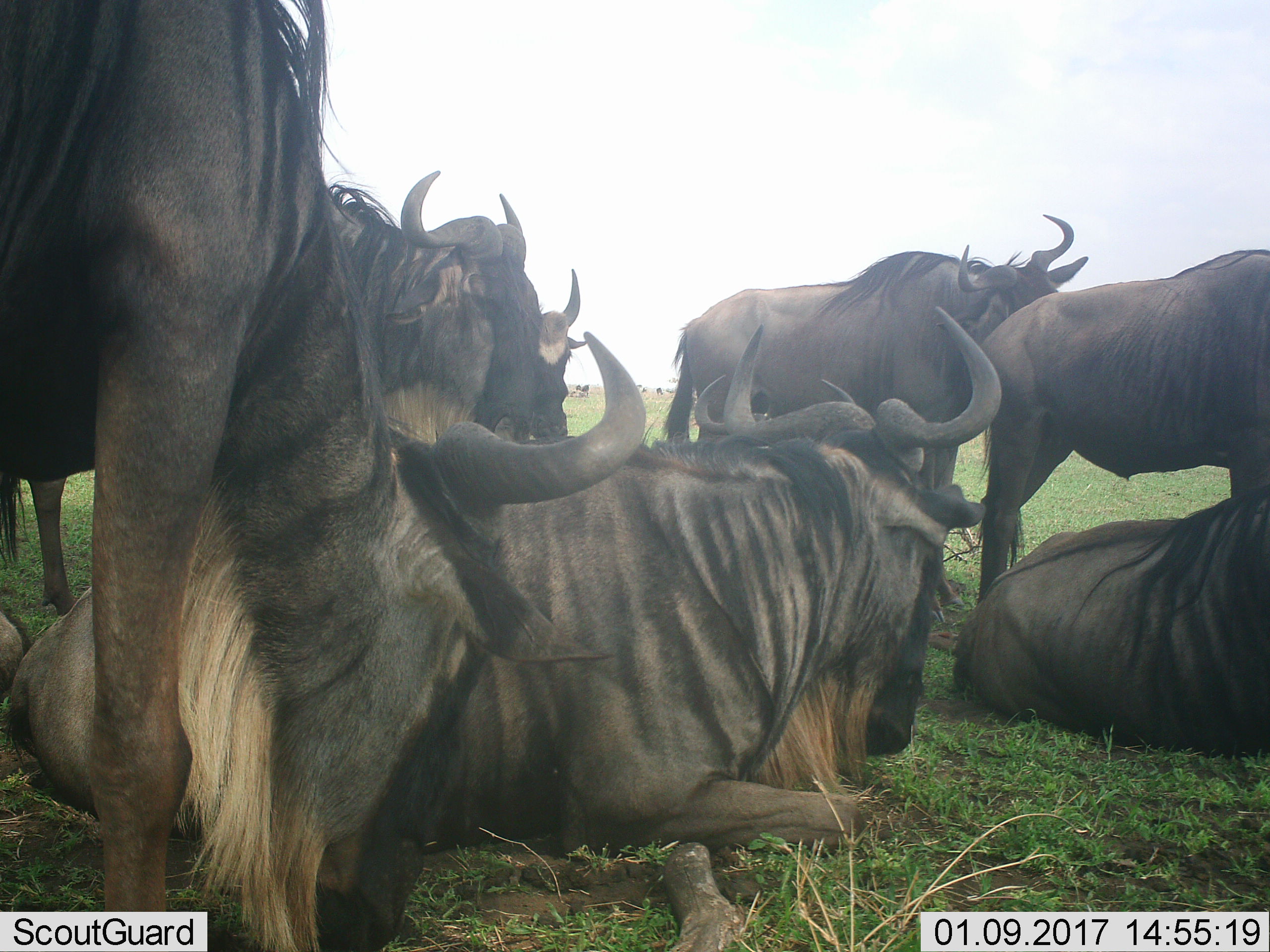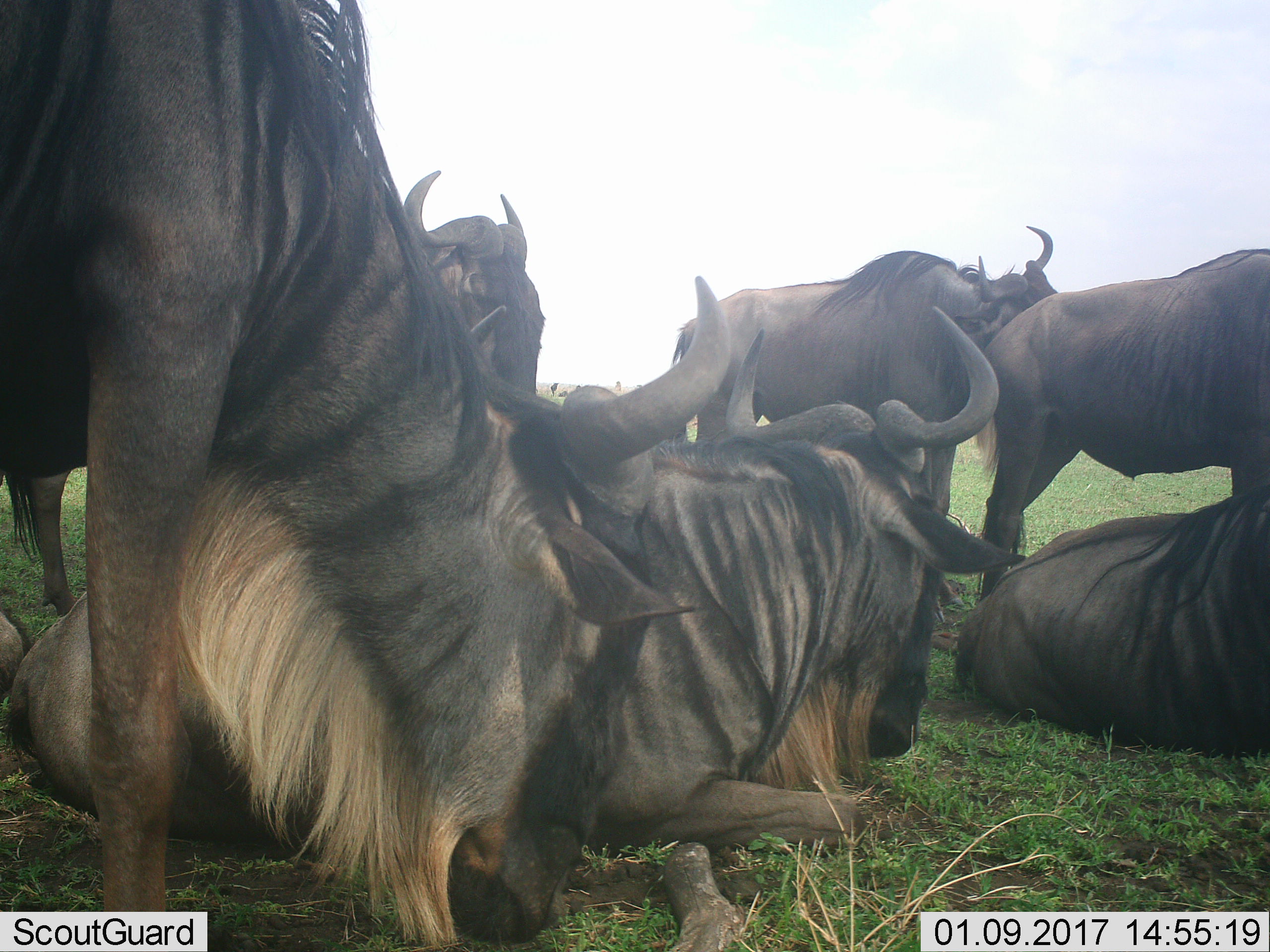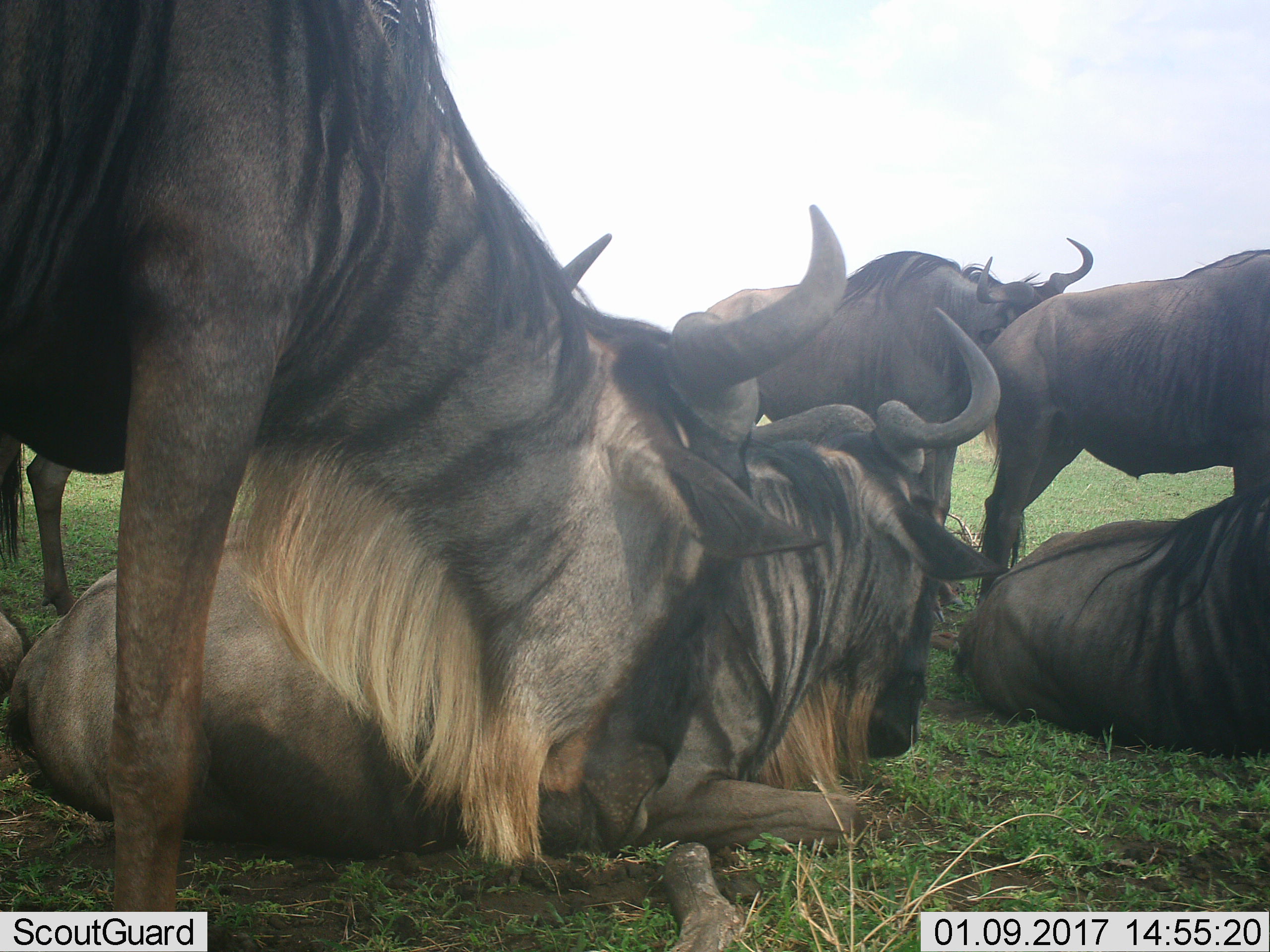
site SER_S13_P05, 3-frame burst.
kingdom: Animalia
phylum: Chordata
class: Mammalia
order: Artiodactyla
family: Bovidae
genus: Connochaetes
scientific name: Connochaetes taurinus taurinus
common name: blue wildebeest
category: wildebeestblue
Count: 7.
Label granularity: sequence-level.